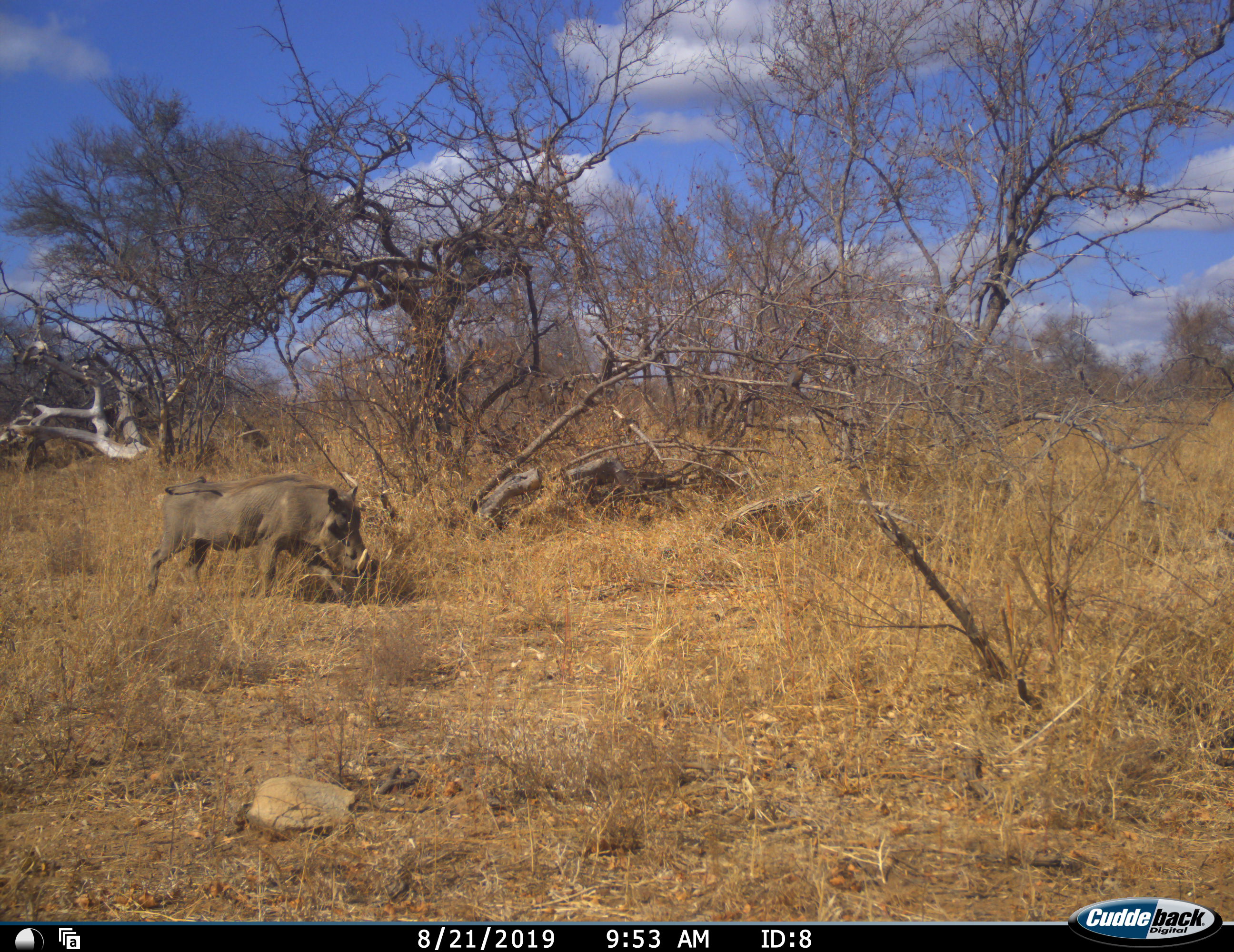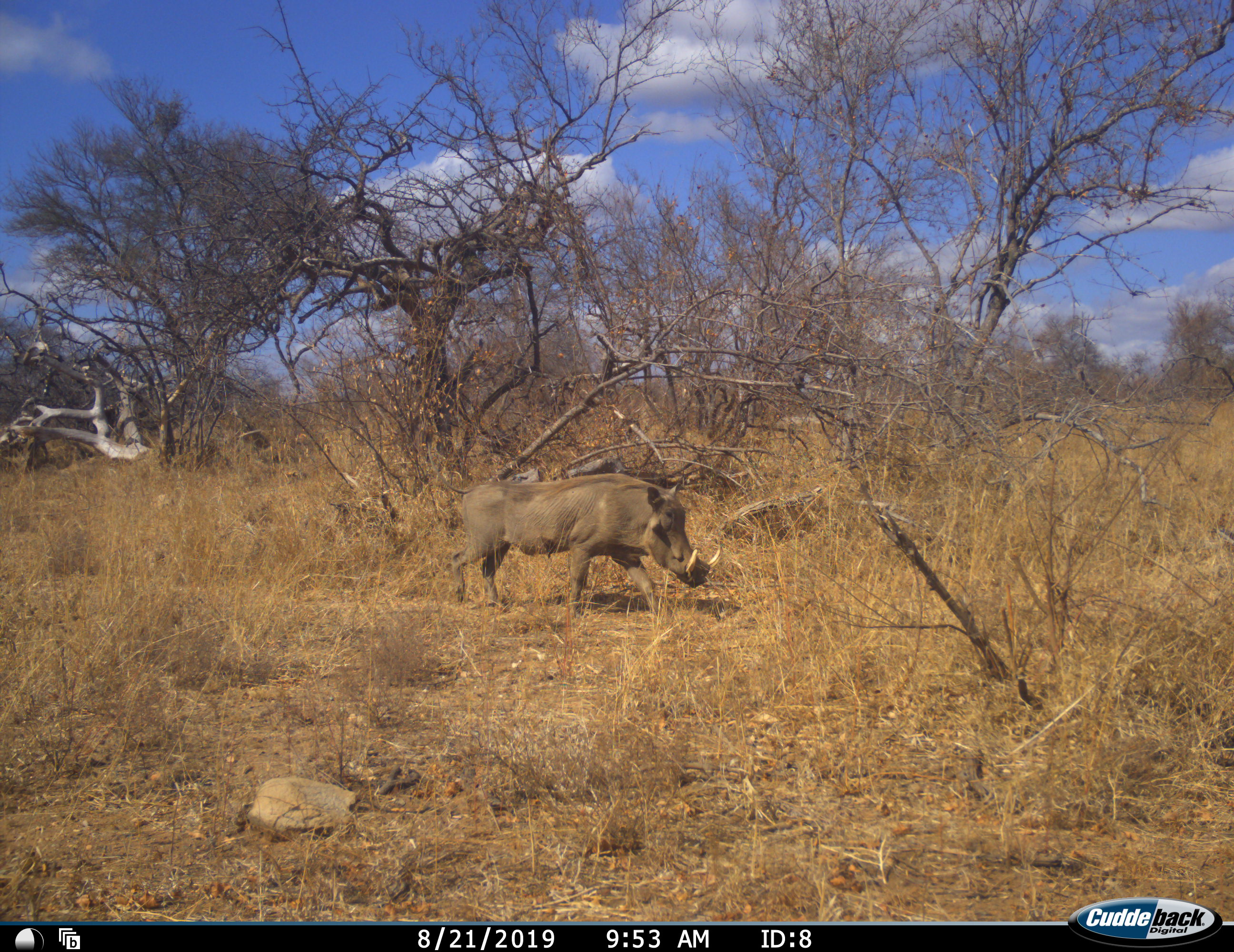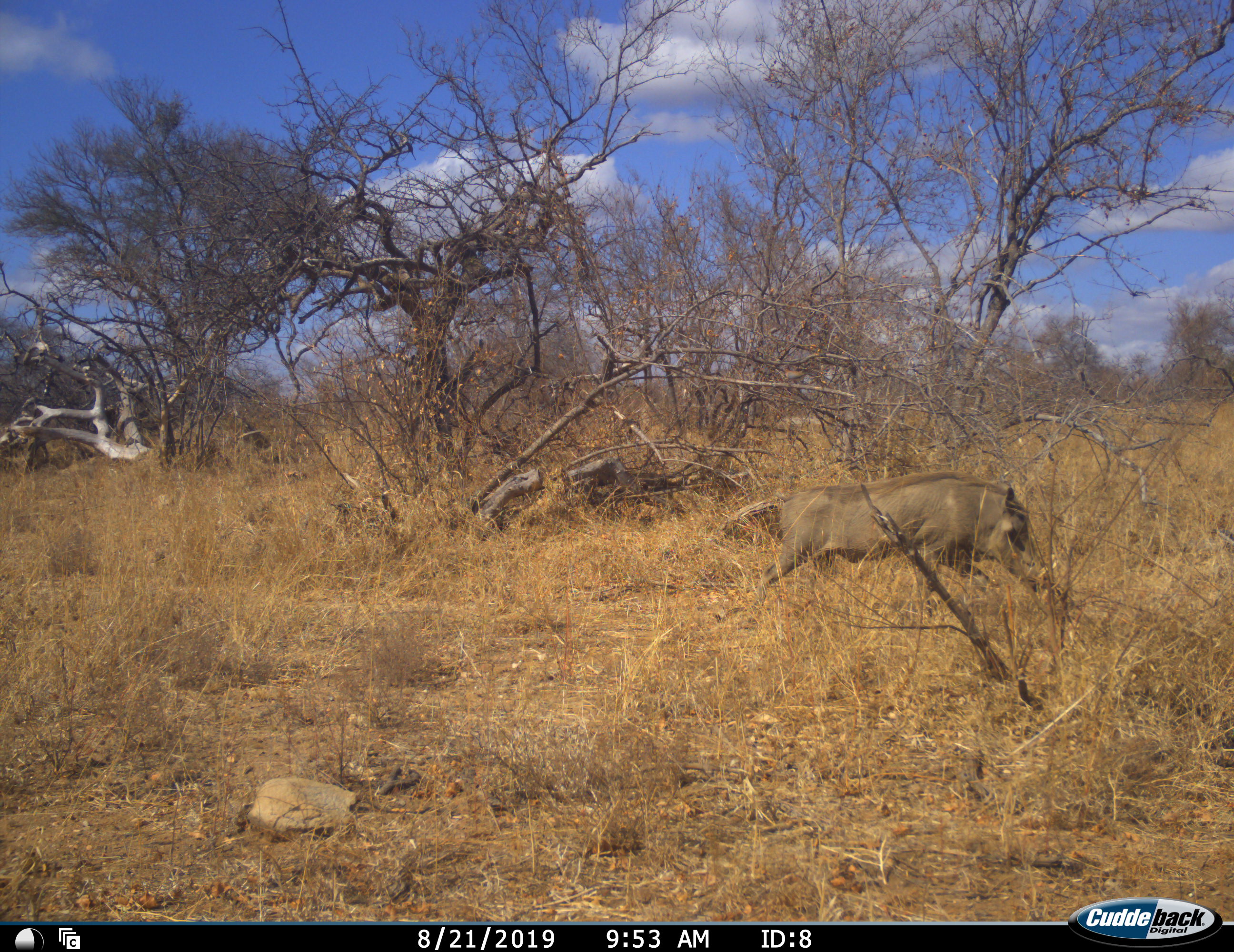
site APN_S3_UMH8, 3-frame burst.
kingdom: Animalia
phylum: Chordata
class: Mammalia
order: Artiodactyla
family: Suidae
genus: Phacochoerus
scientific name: Phacochoerus africanus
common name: warthog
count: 1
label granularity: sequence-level